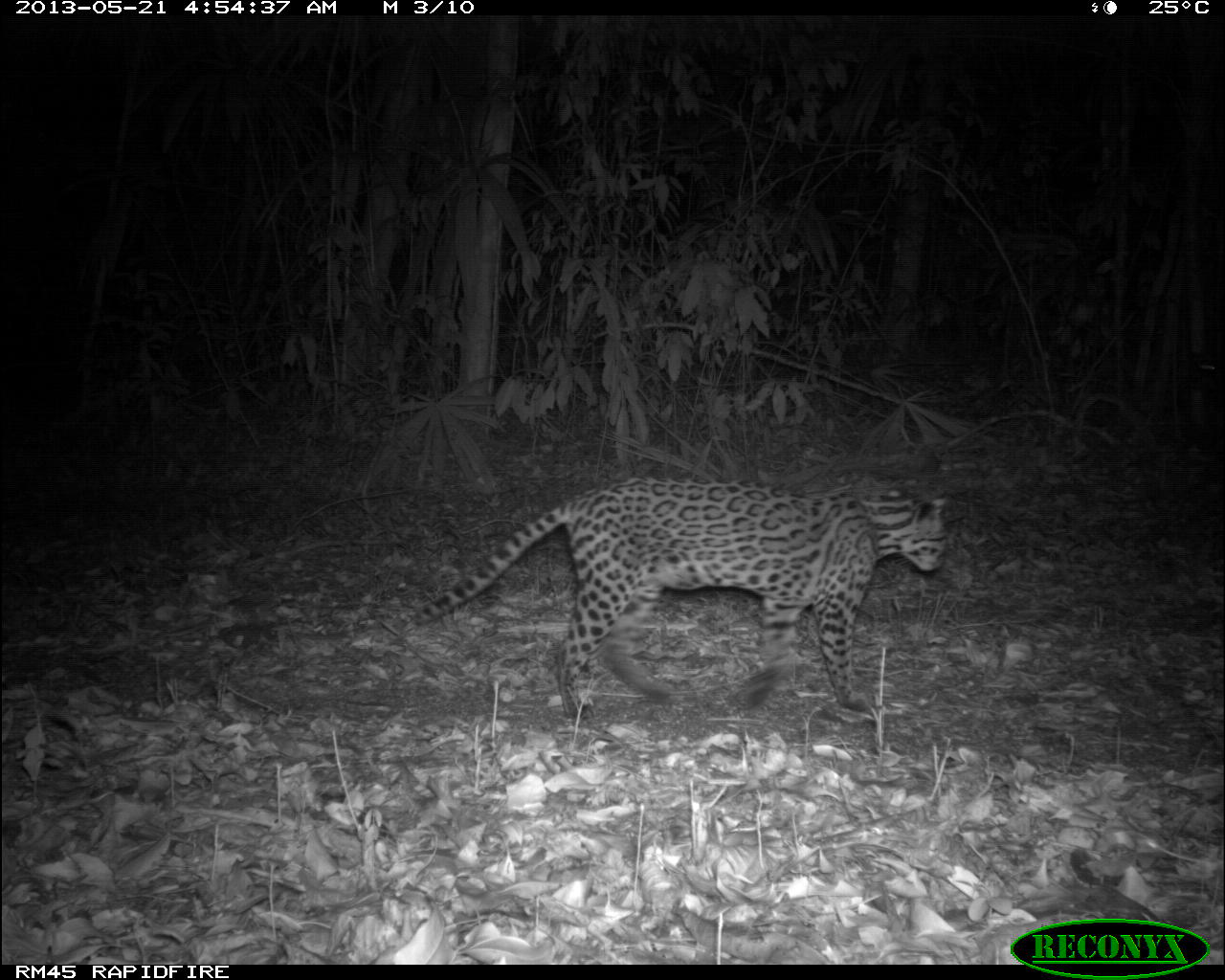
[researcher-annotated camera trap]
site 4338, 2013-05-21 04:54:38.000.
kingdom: Animalia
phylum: Chordata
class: Mammalia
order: Carnivora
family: Felidae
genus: Leopardus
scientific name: Leopardus pardalis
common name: ocelot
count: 1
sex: female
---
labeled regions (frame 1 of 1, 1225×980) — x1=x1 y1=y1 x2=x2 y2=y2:
leopardus pardalis: x1=415 y1=476 x2=950 y2=719